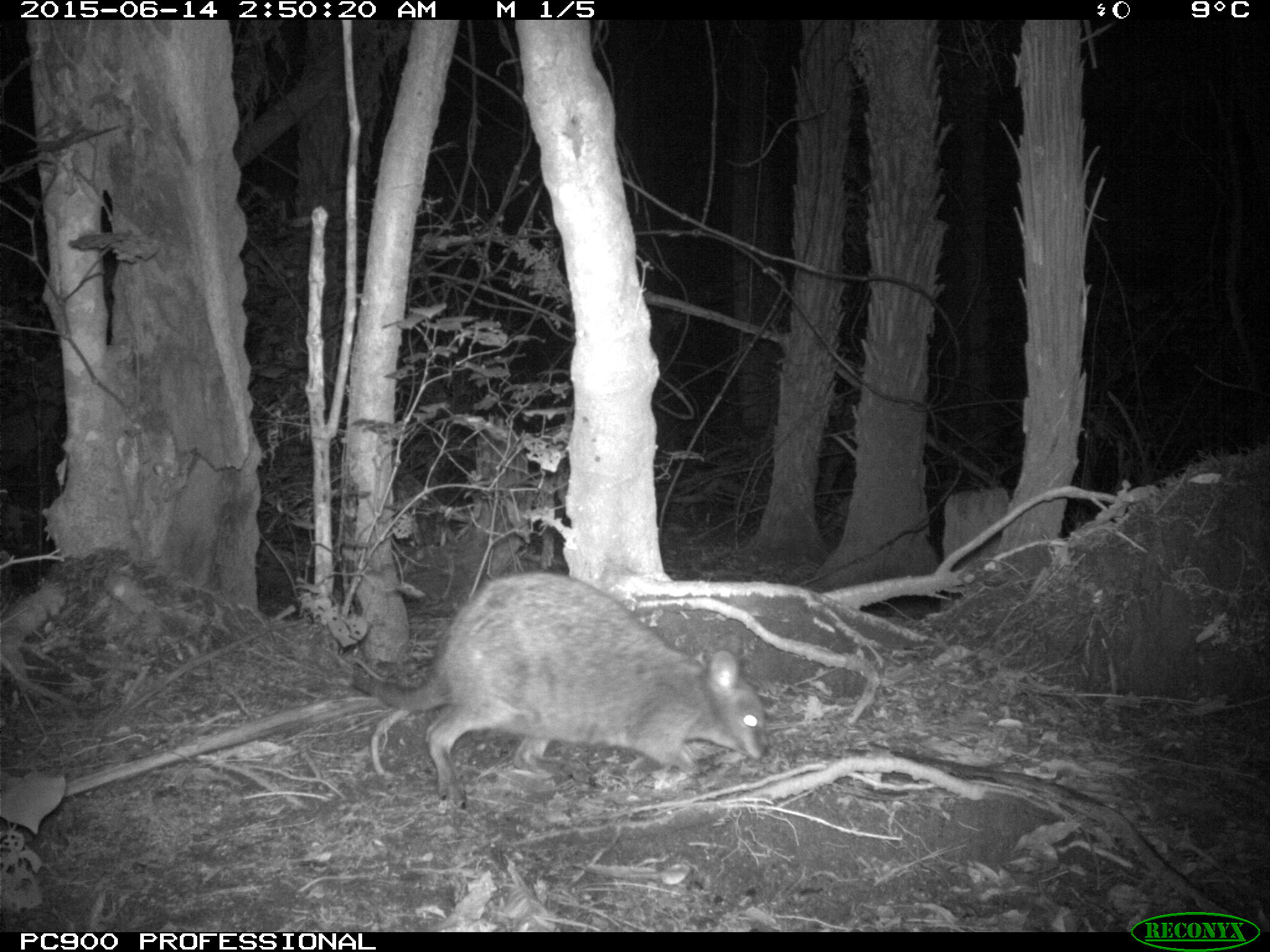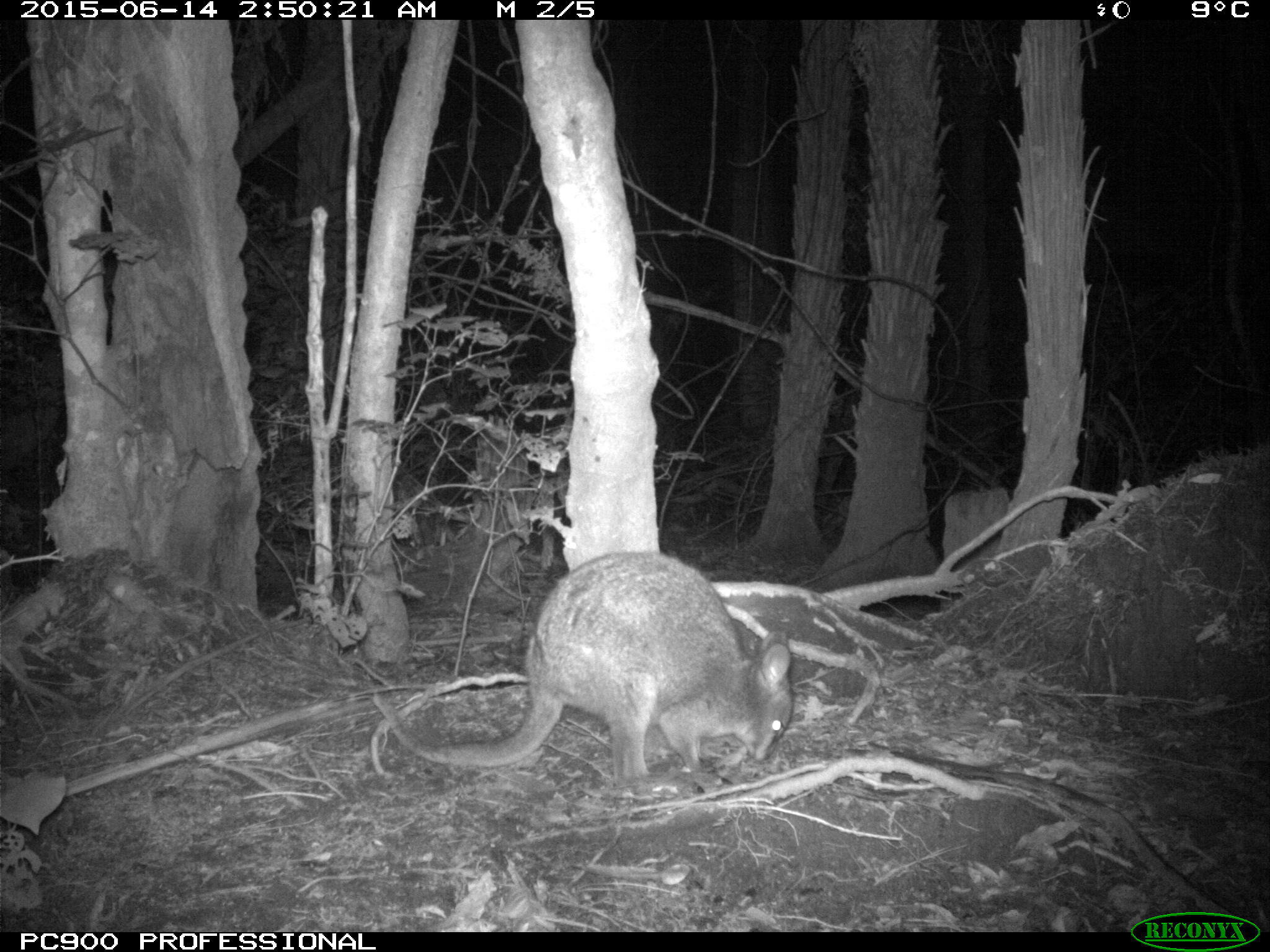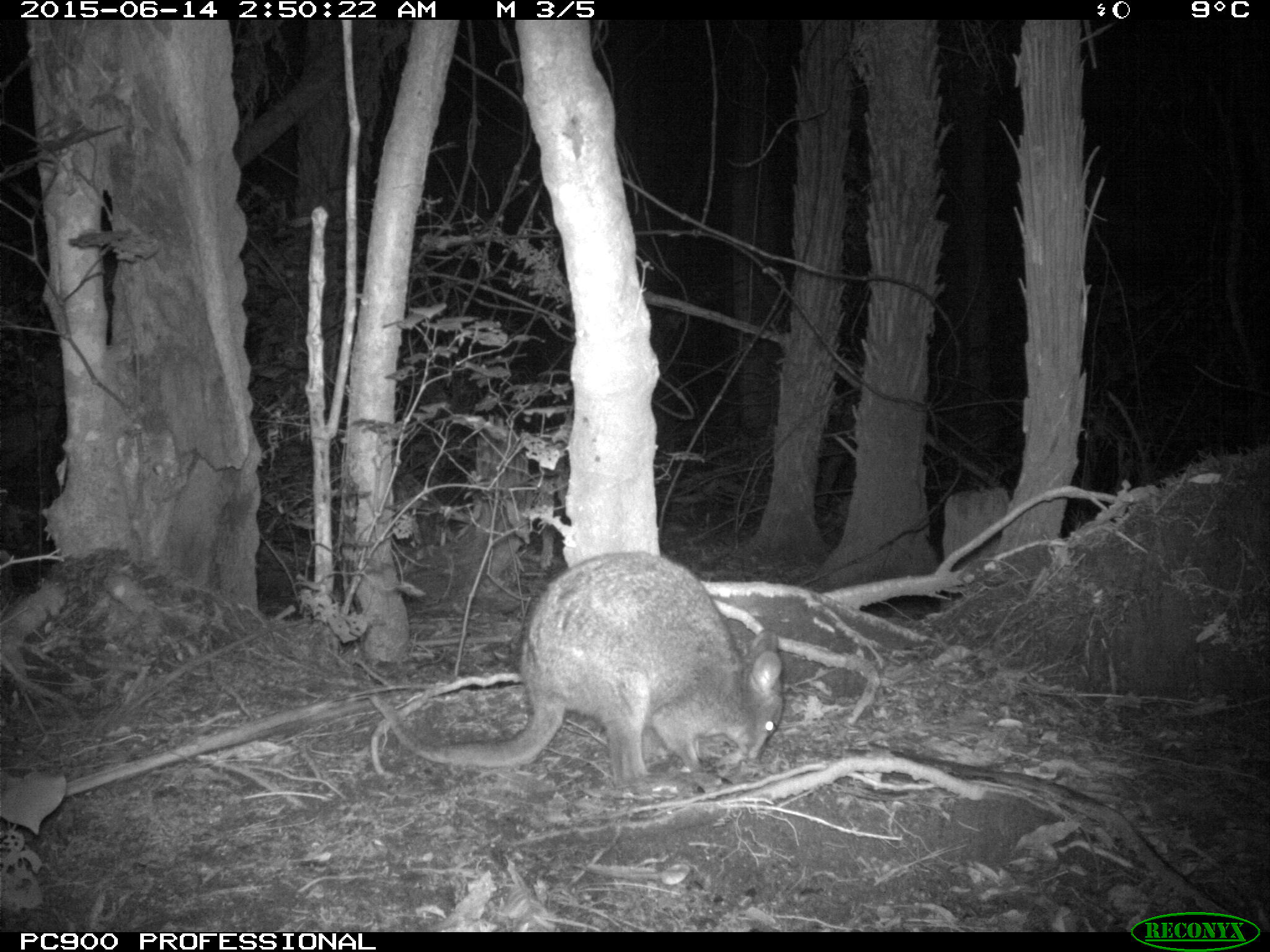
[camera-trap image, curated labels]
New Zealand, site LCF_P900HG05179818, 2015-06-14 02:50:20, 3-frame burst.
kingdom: Animalia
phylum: Chordata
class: Mammalia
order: Diprotodontia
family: Macropodidae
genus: Notamacropus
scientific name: Notamacropus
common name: wallaby